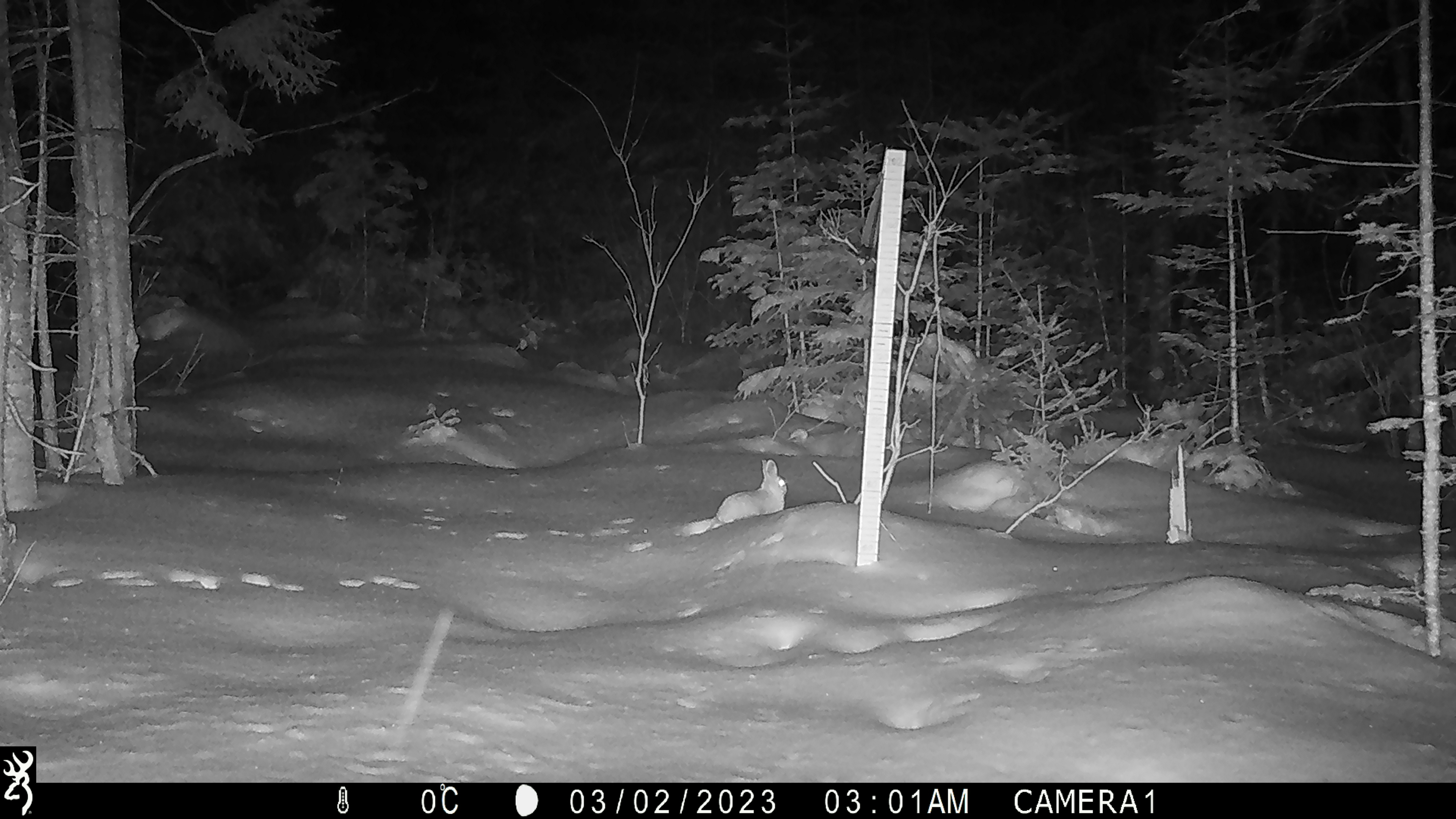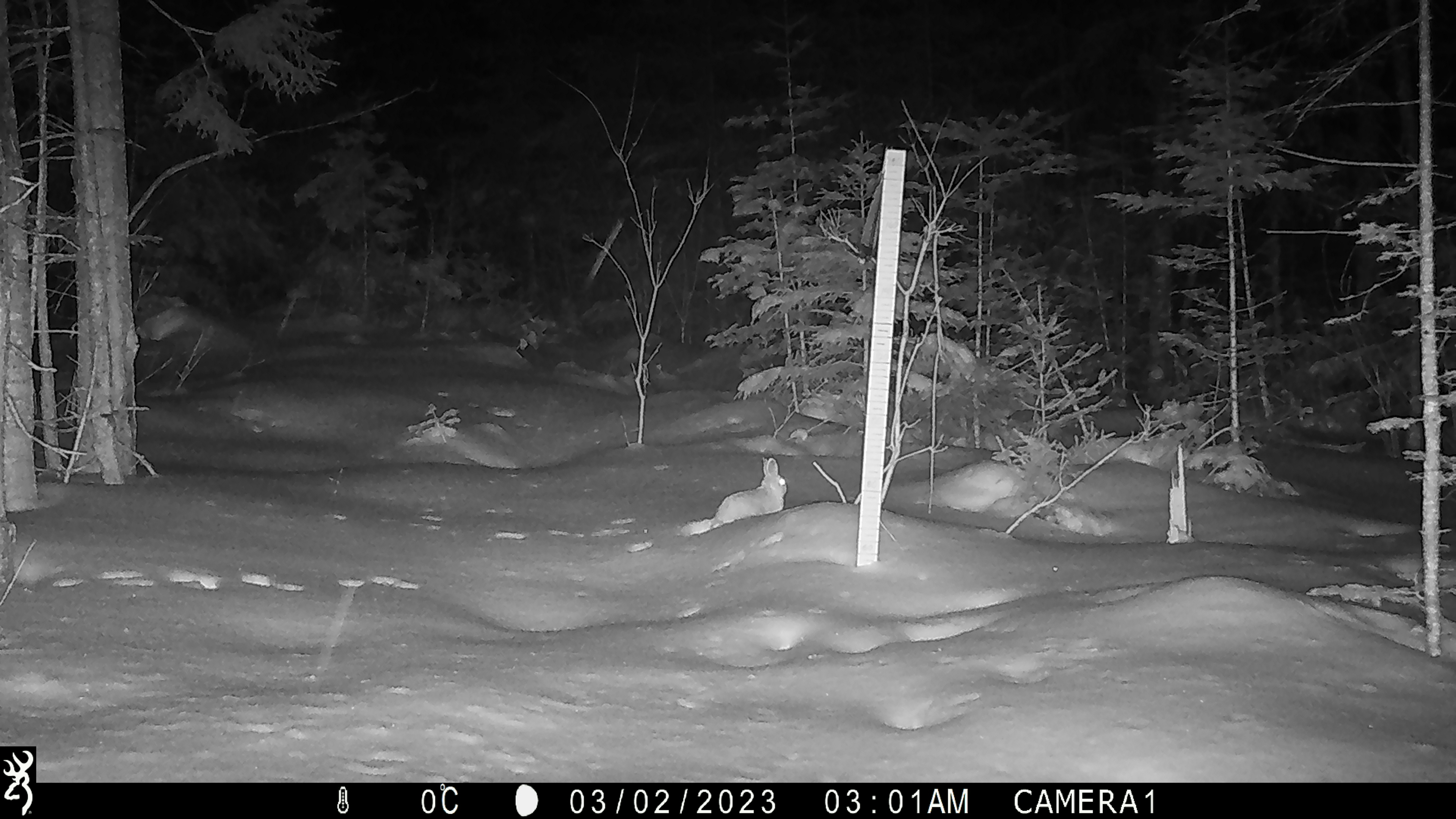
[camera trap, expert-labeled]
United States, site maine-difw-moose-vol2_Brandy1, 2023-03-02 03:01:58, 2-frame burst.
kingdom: Animalia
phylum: Chordata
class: Mammalia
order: Lagomorpha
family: Leporidae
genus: Lepus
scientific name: Lepus americanus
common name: snowshoe hare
Snowshoe hare (Lepus americanus).